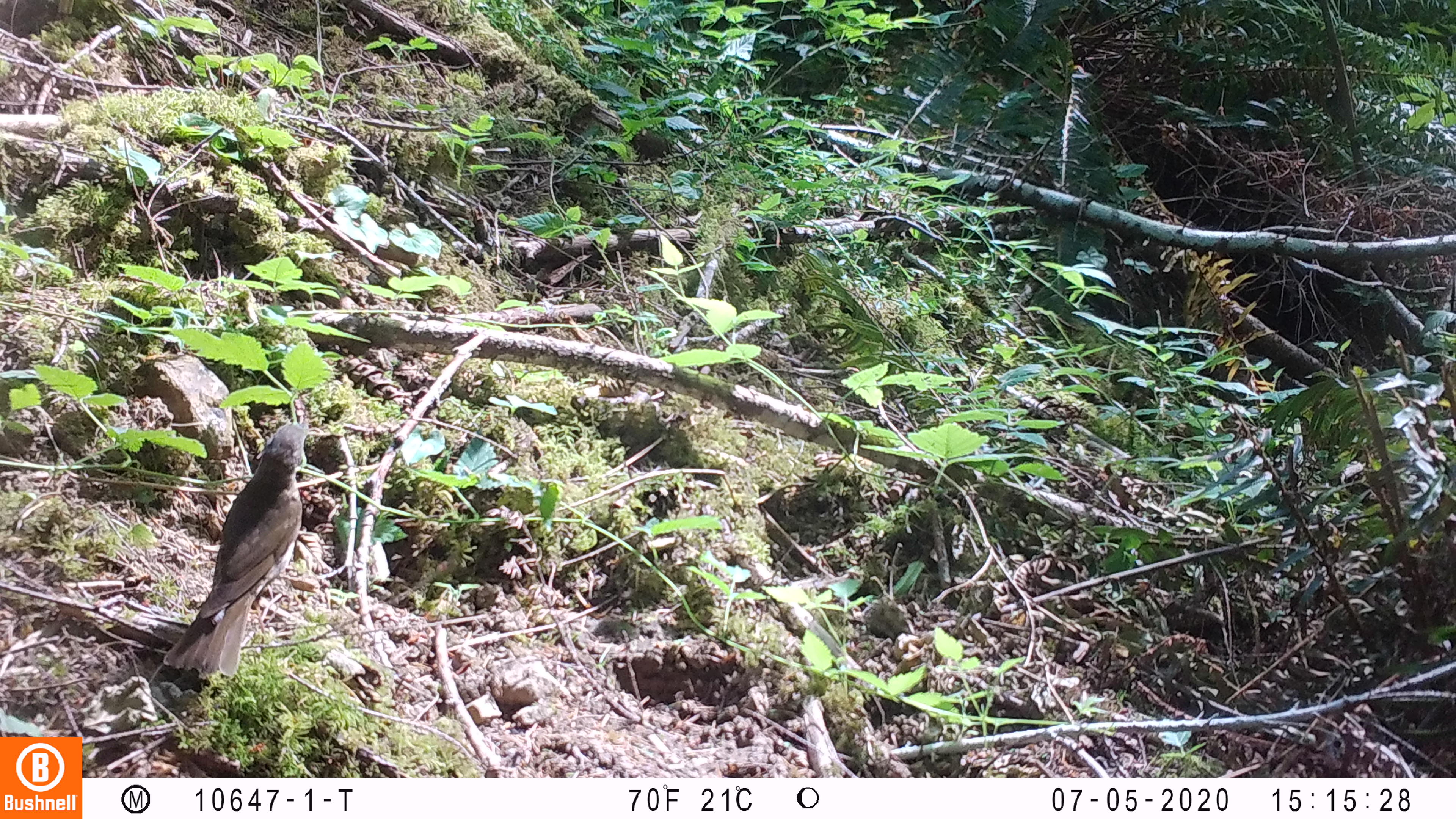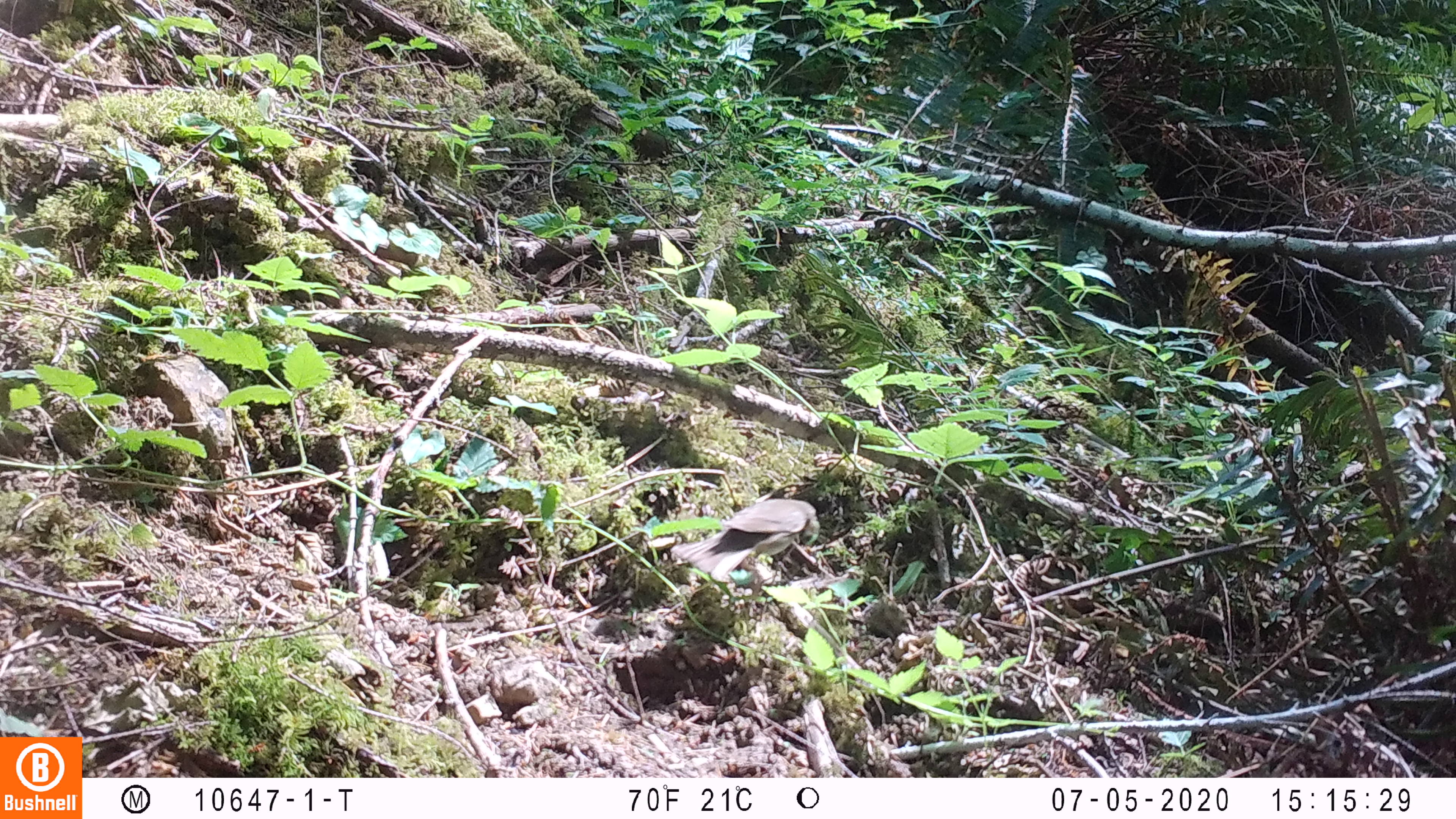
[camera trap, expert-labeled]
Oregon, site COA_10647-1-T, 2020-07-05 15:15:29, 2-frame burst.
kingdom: Animalia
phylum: Chordata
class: Aves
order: Passeriformes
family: Turdidae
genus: Catharus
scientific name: Catharus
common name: brown thrushes and nightingale-thrushes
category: catharus species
Catharus species (brown thrushes and nightingale-thrushes) (Catharus).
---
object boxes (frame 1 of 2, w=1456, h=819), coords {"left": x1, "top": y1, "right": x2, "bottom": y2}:
catharus species: {"left": 151, "top": 410, "right": 328, "bottom": 687}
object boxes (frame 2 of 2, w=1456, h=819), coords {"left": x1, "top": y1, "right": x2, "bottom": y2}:
catharus species: {"left": 665, "top": 491, "right": 834, "bottom": 592}